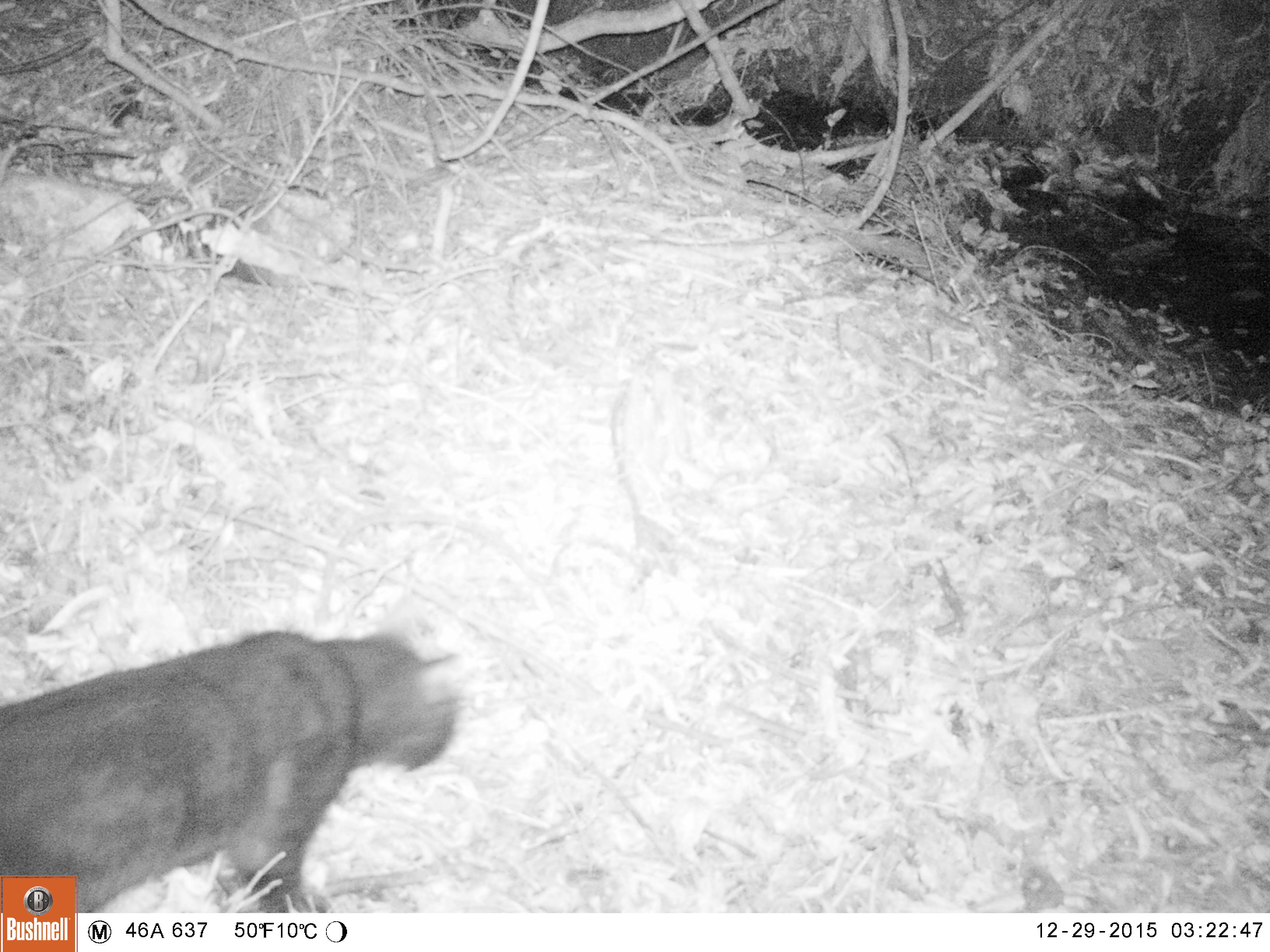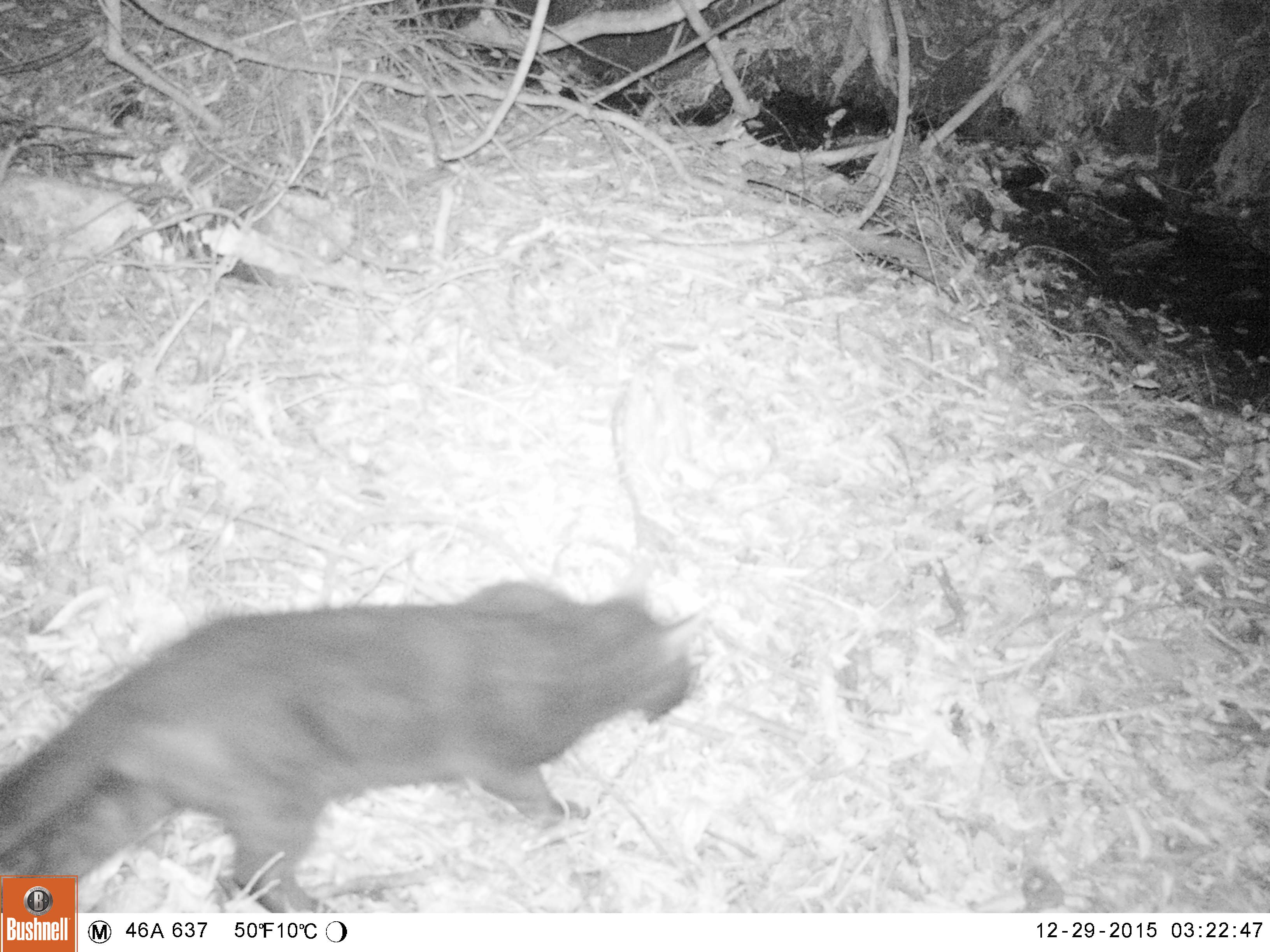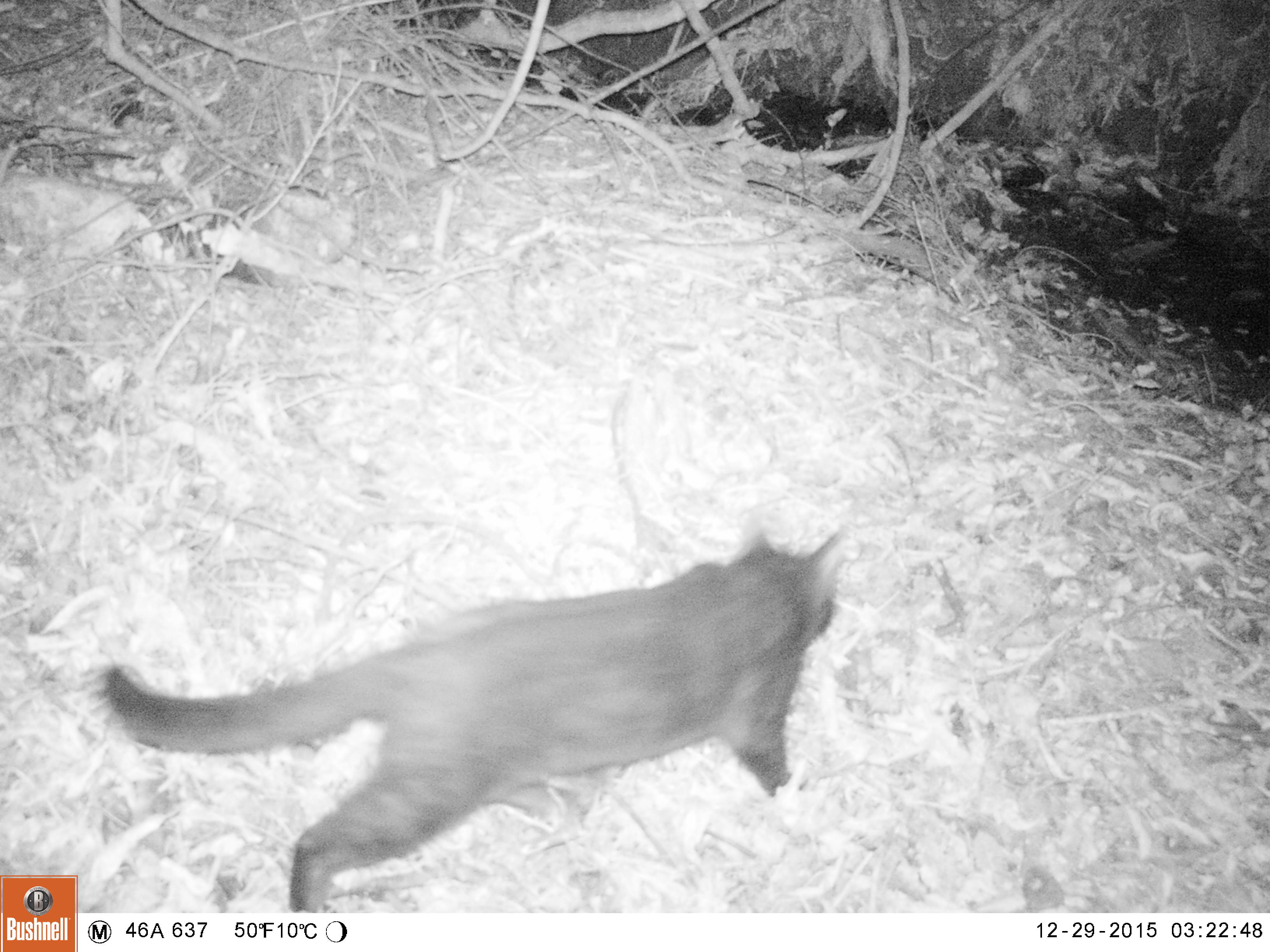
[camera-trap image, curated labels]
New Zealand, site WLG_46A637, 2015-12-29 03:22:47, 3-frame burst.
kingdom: Animalia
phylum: Chordata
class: Mammalia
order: Carnivora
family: Felidae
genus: Felis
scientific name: Felis catus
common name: domestic cat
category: cat